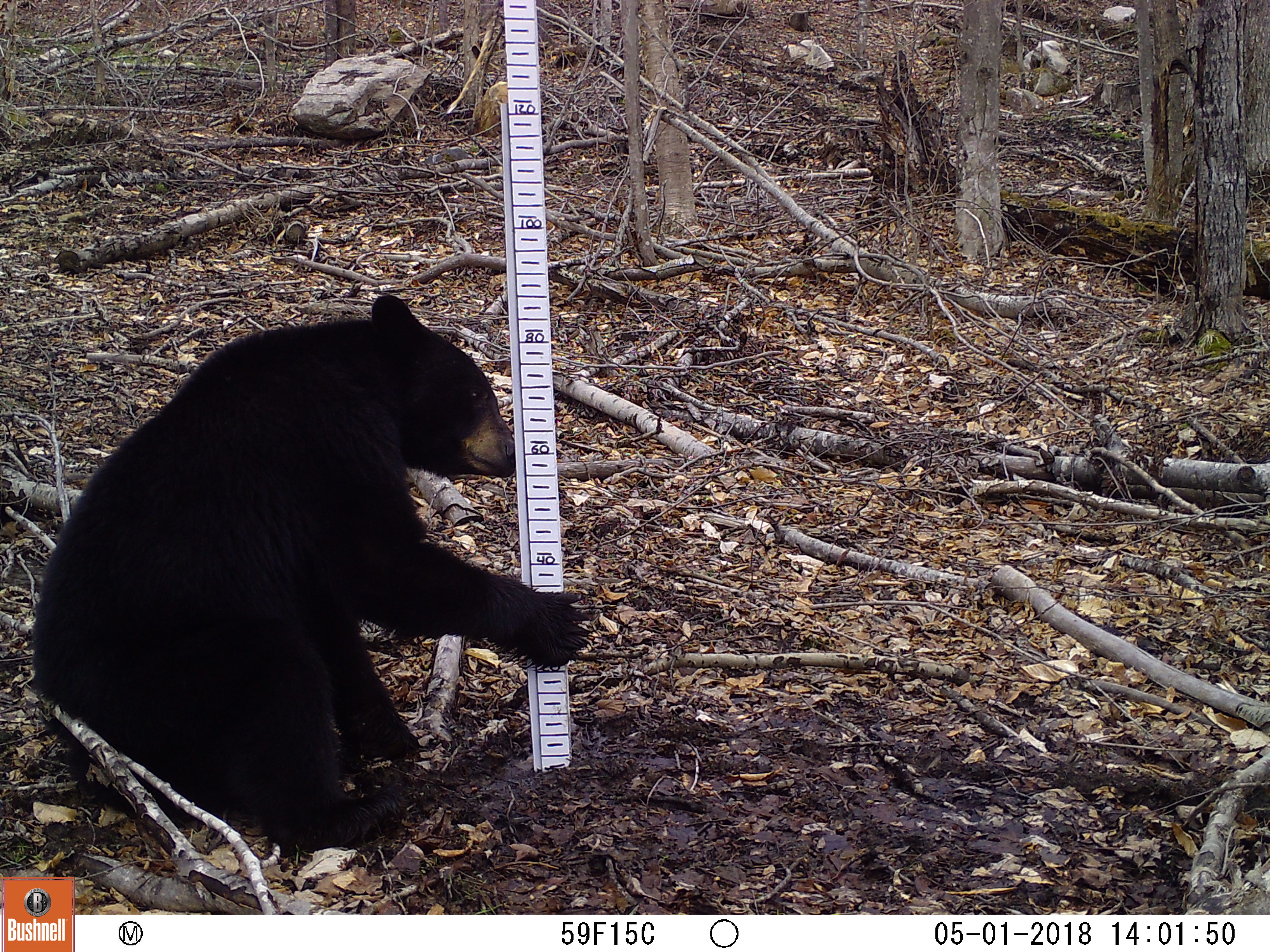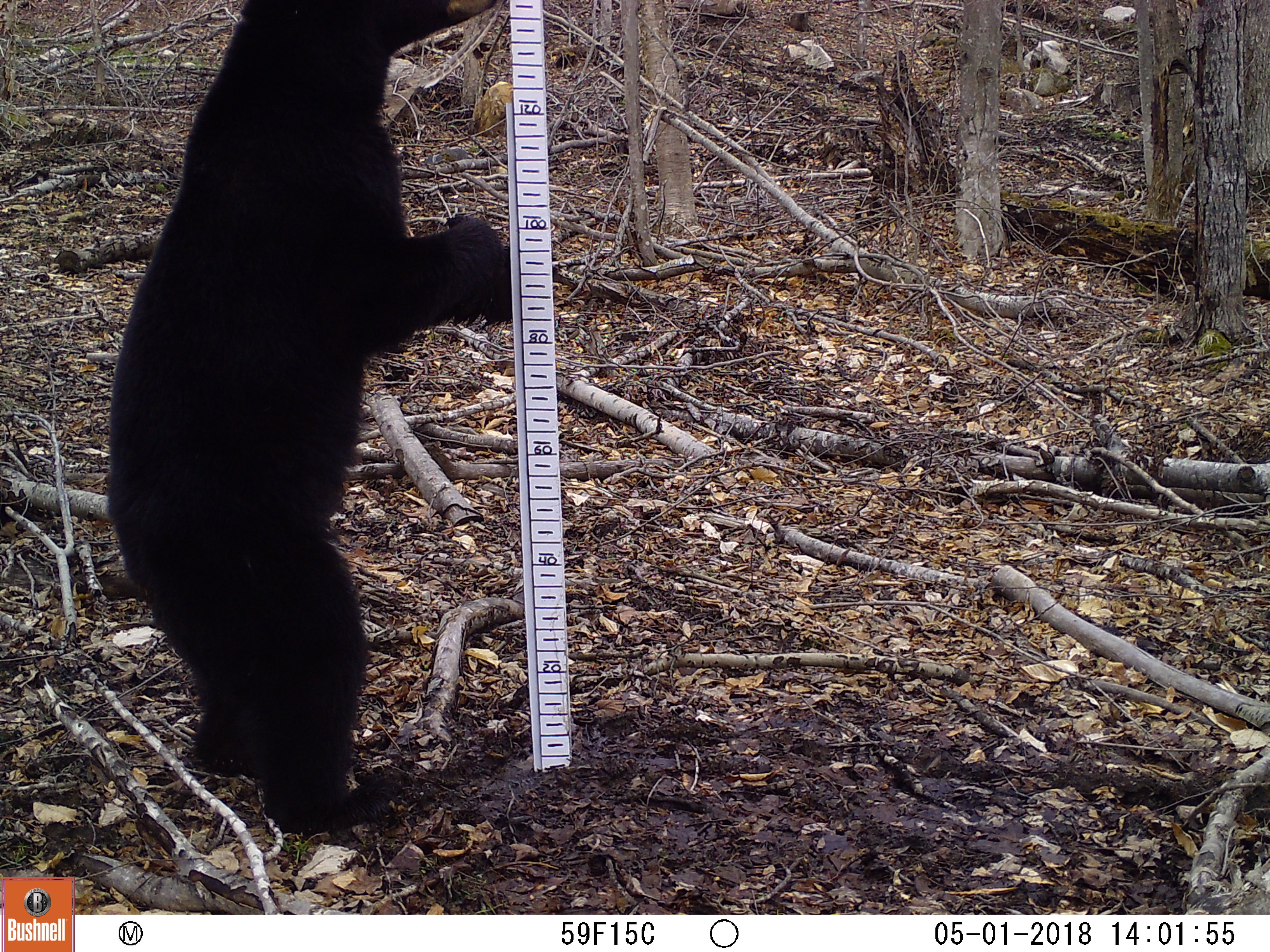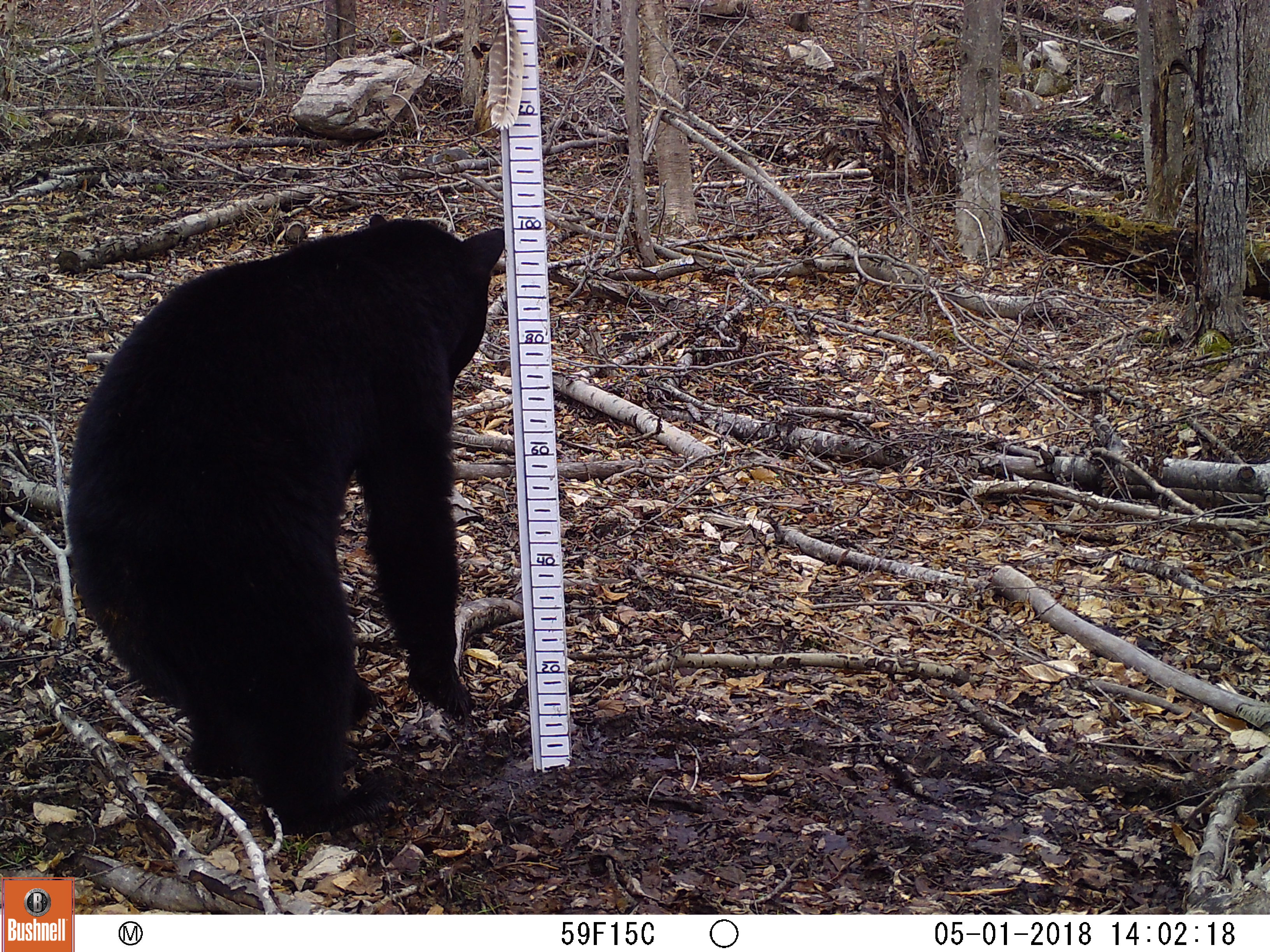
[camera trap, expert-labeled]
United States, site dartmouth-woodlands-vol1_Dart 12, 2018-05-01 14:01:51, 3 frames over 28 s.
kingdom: Animalia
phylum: Chordata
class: Mammalia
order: Carnivora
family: Ursidae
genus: Ursus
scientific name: Ursus americanus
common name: black bear